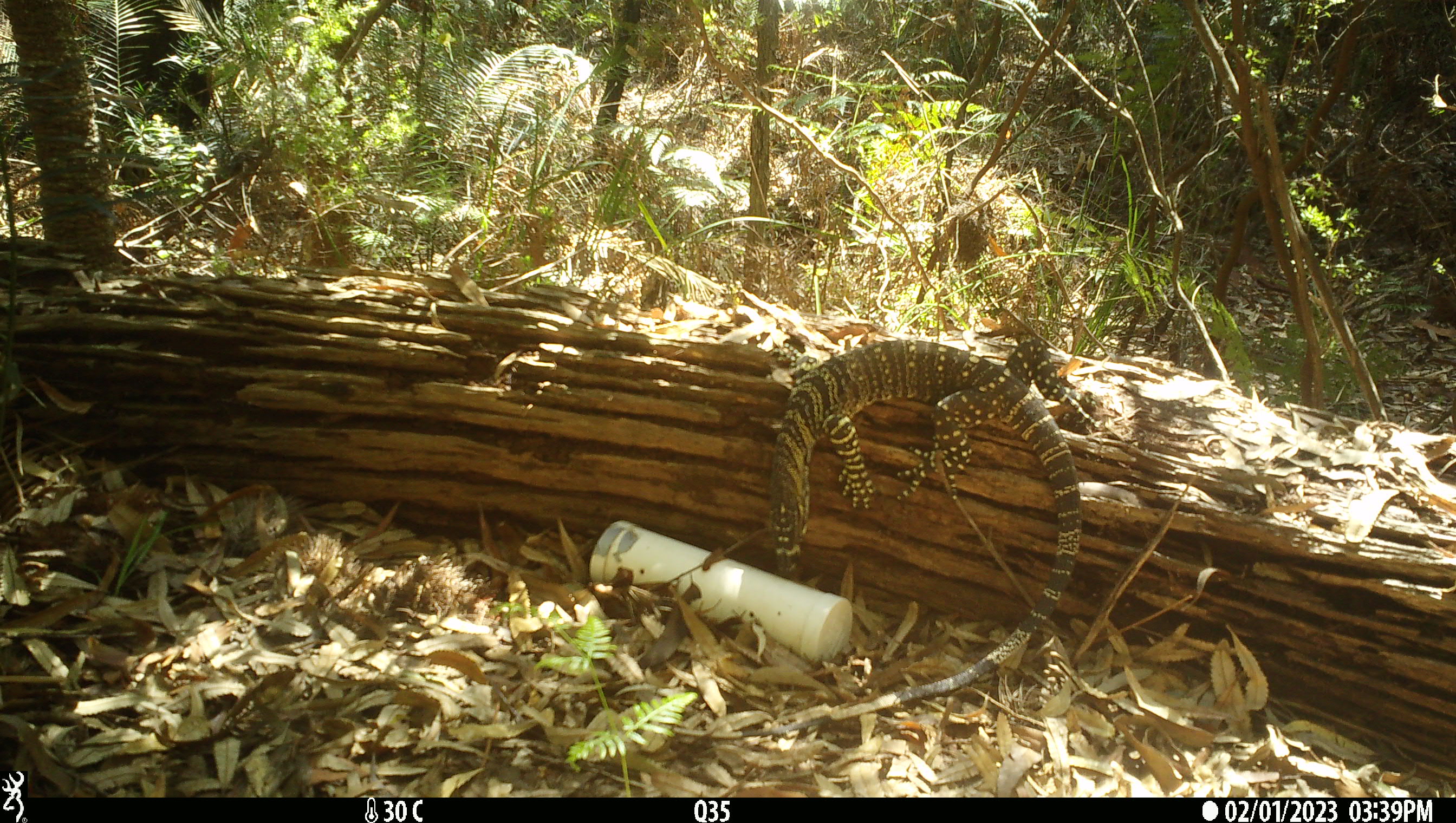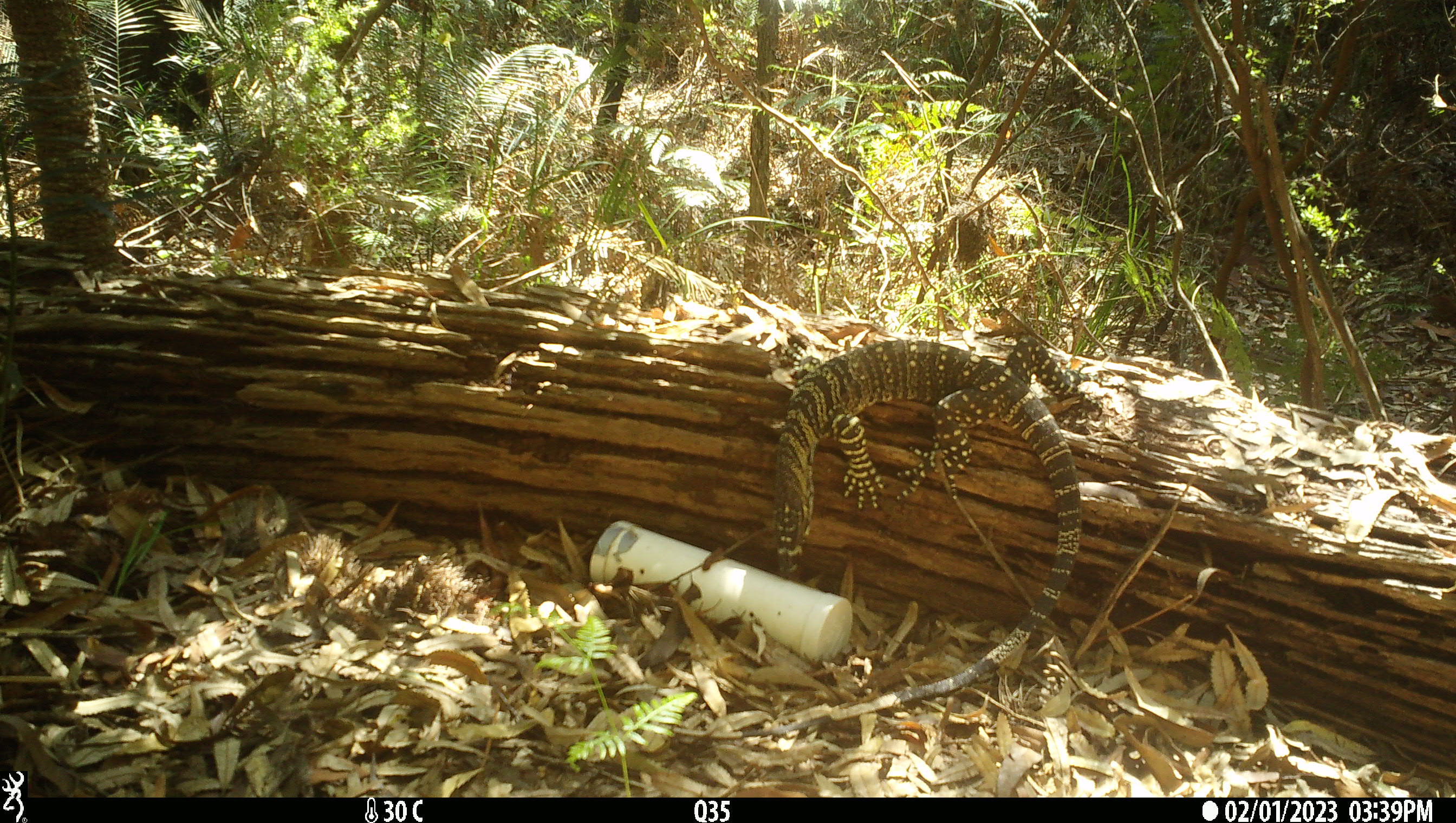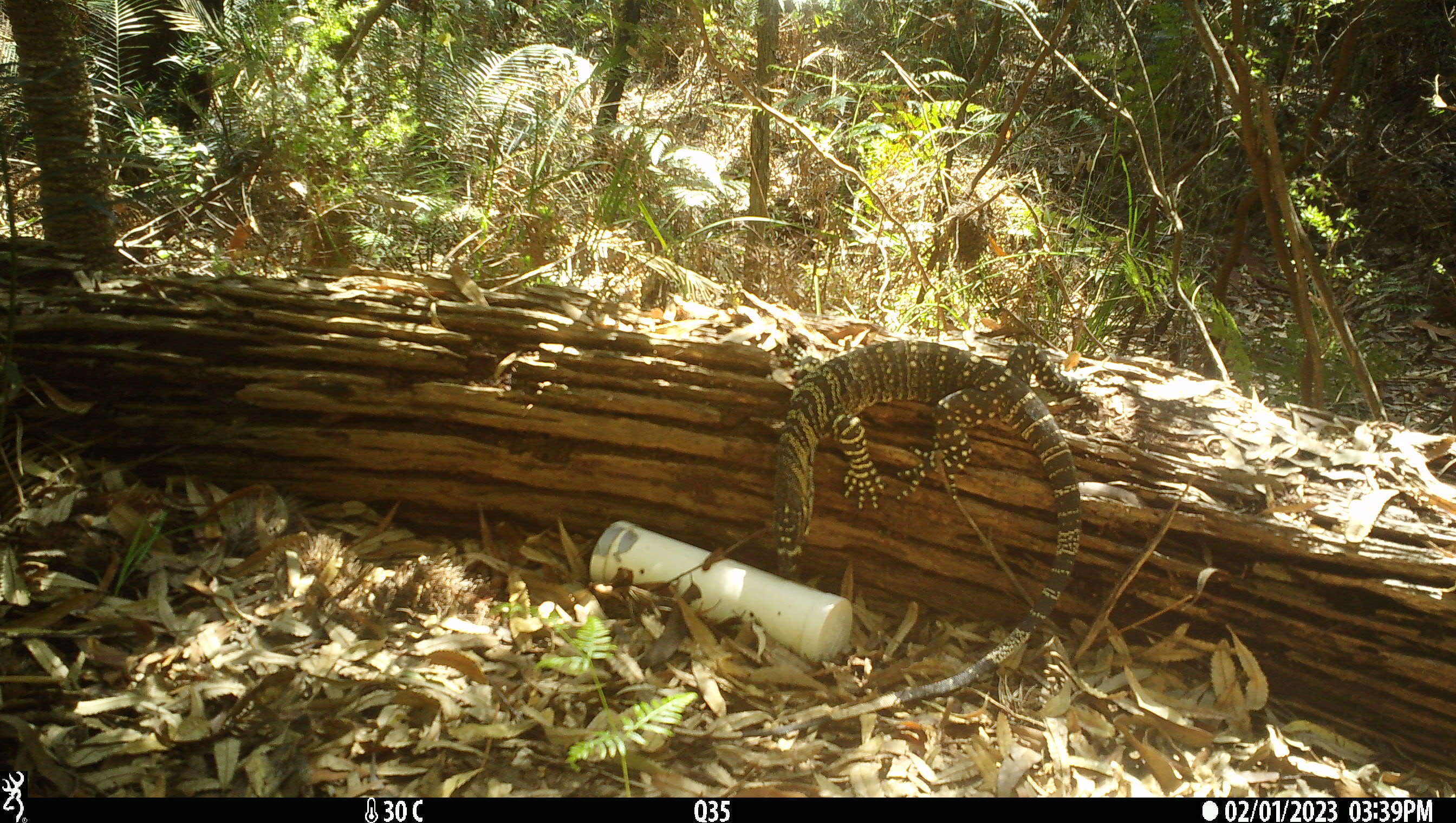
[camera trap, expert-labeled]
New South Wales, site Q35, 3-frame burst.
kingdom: Animalia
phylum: Chordata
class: Reptilia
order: Squamata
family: Varanidae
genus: Varanus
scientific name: Varanus varius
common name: lace monitor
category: goanna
Goanna (lace monitor) (Varanus varius).